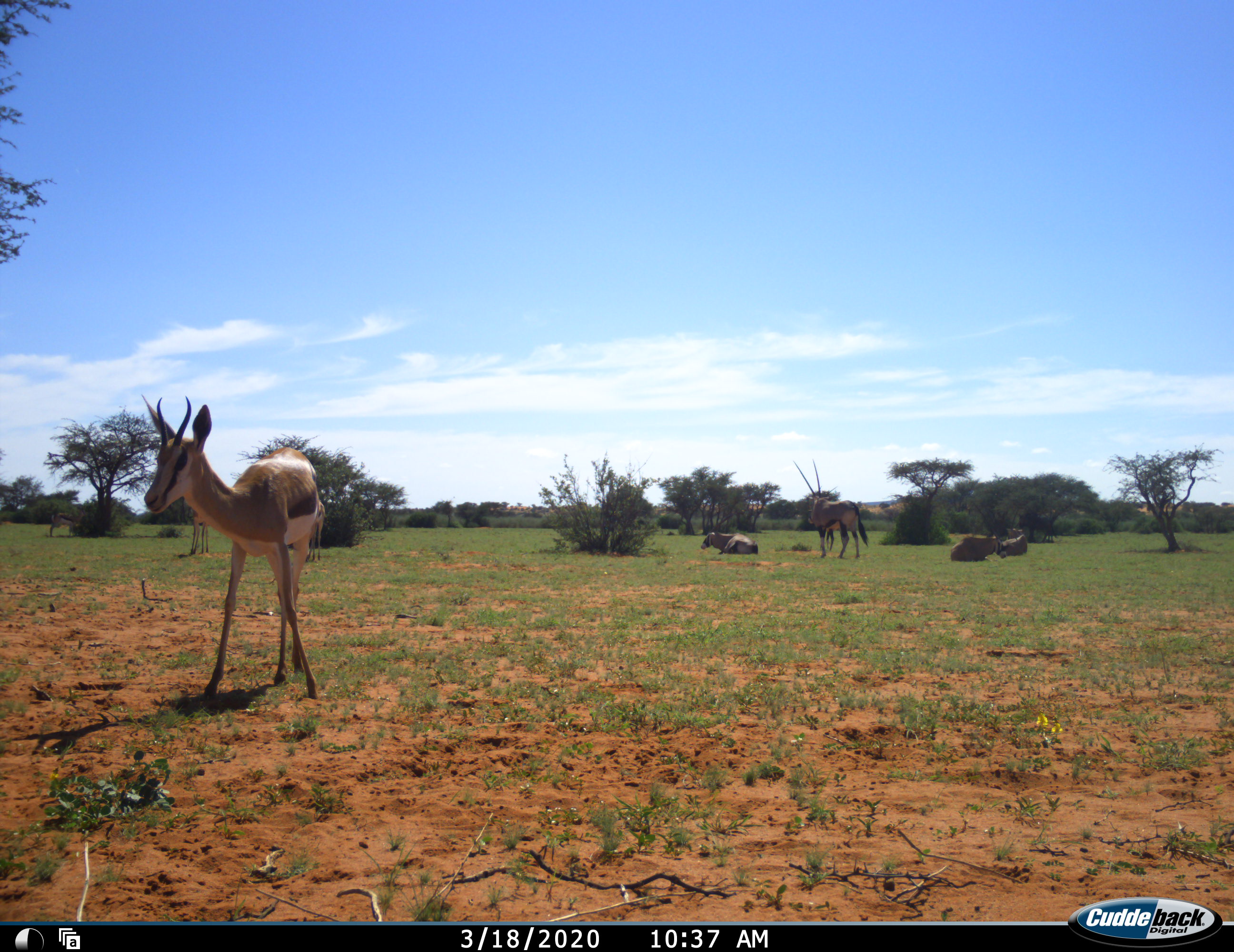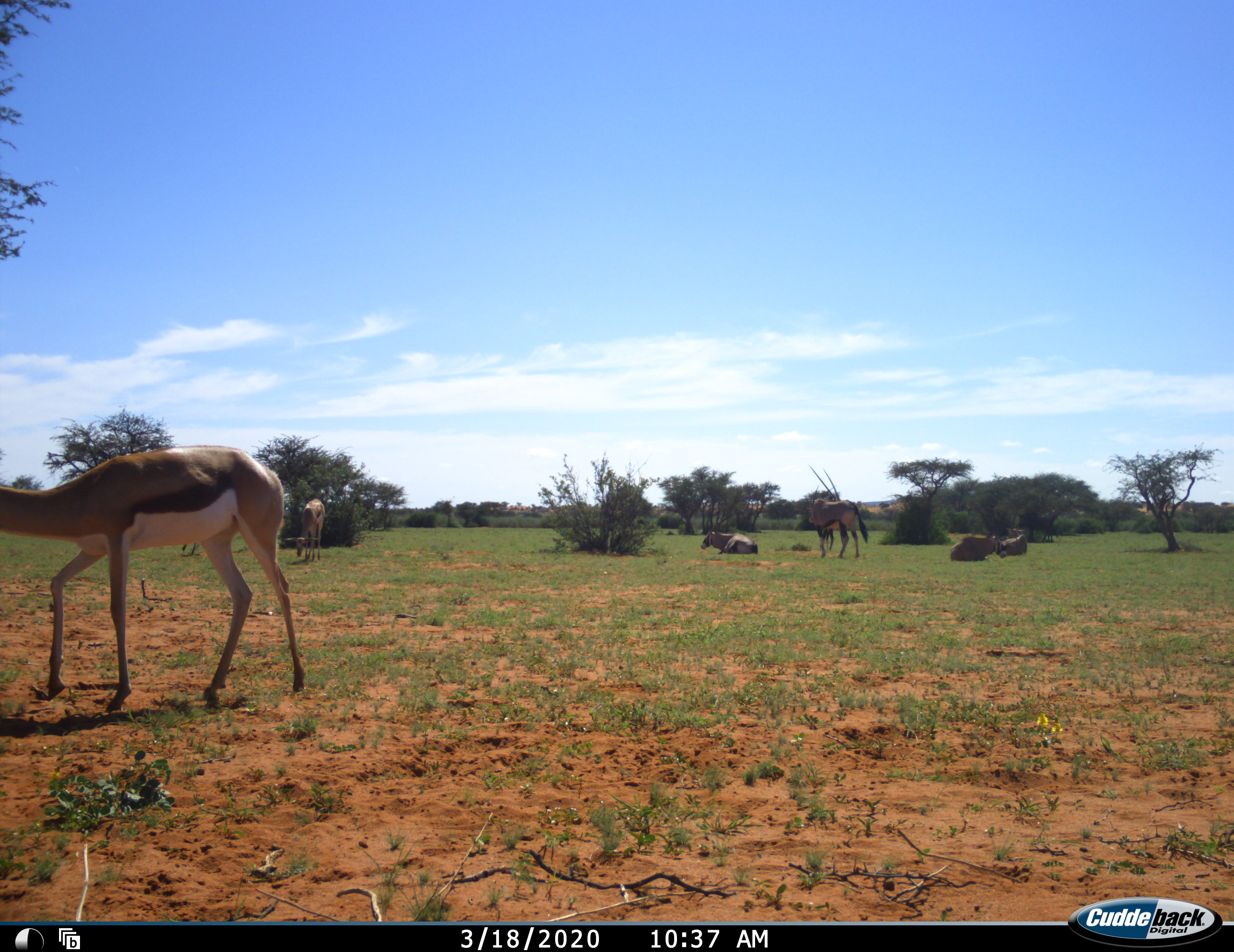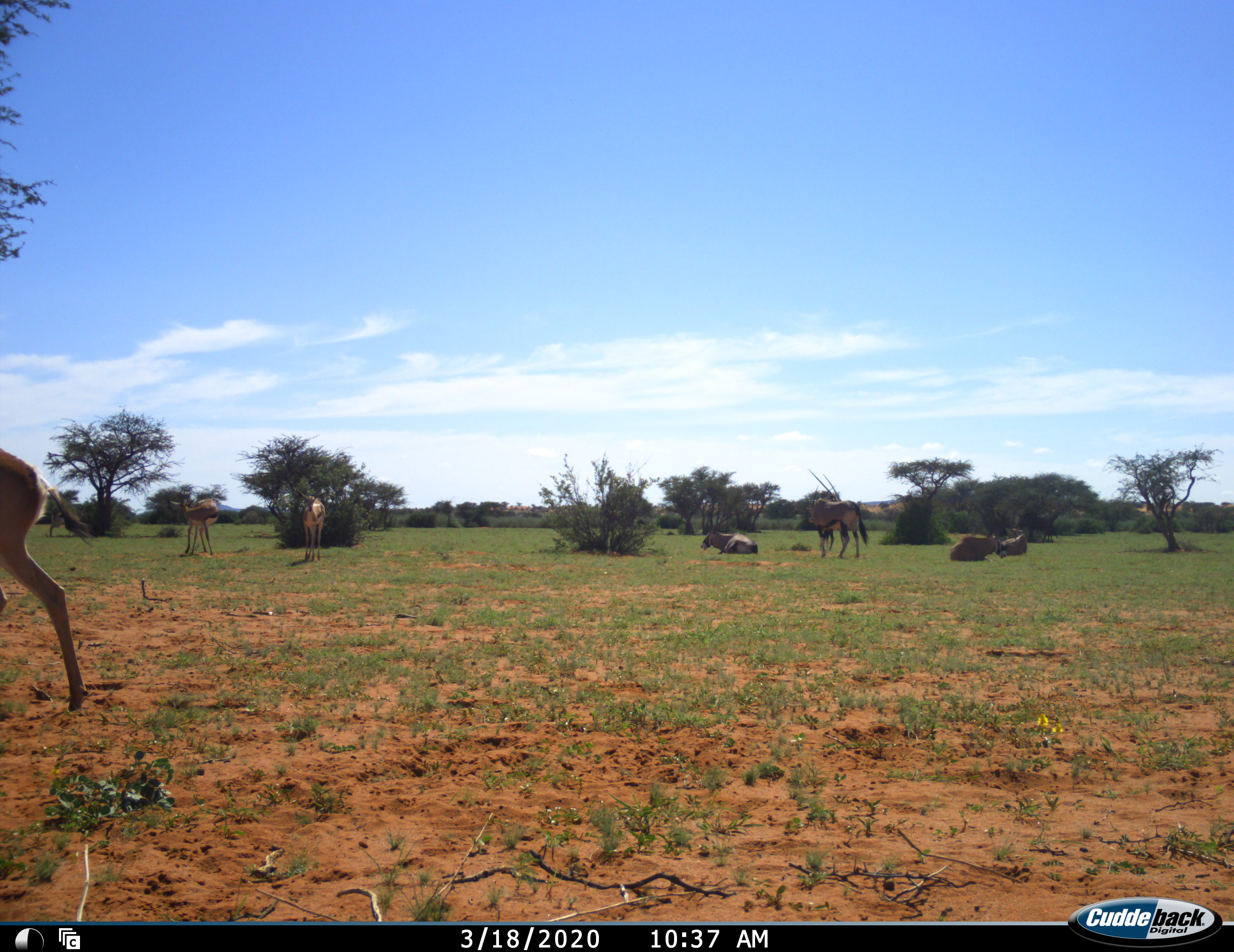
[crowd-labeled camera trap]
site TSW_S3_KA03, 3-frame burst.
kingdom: Animalia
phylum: Chordata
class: Mammalia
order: Artiodactyla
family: Bovidae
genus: Oryx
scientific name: Oryx gazella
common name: gemsbok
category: oryx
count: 4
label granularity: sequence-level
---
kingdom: Animalia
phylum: Chordata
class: Mammalia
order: Artiodactyla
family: Bovidae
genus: Antidorcas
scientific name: Antidorcas marsupialis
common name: springbok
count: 4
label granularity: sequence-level